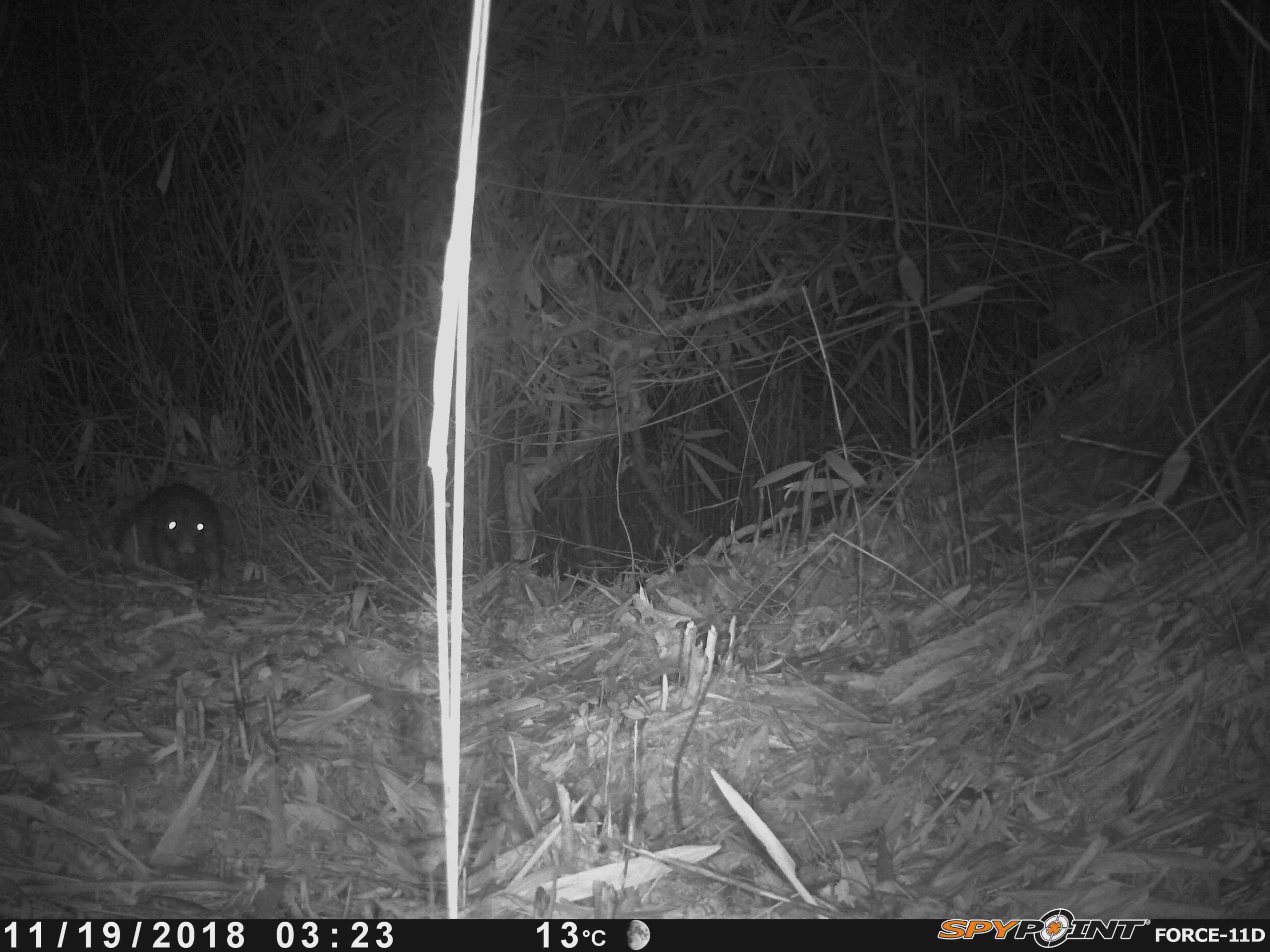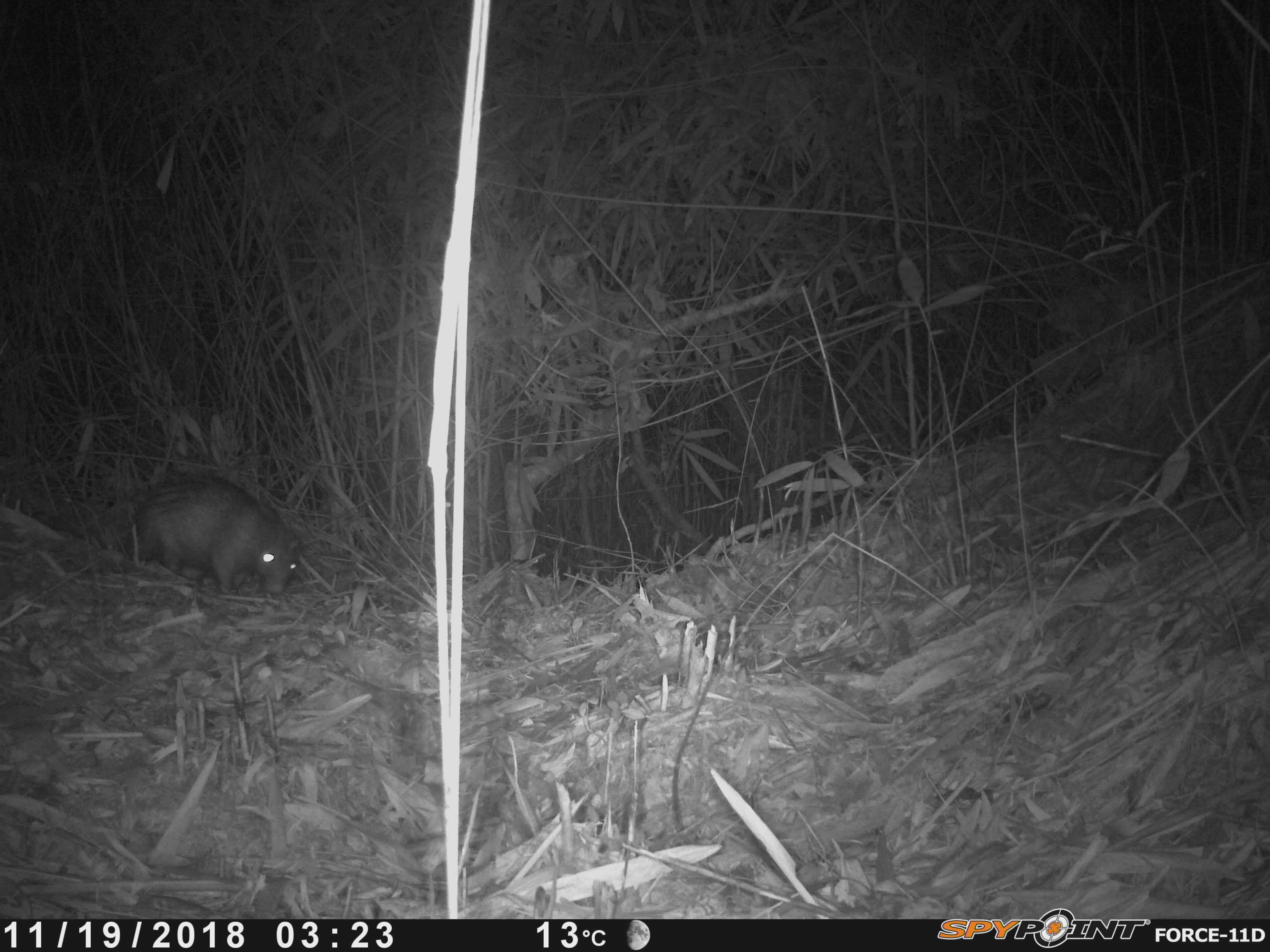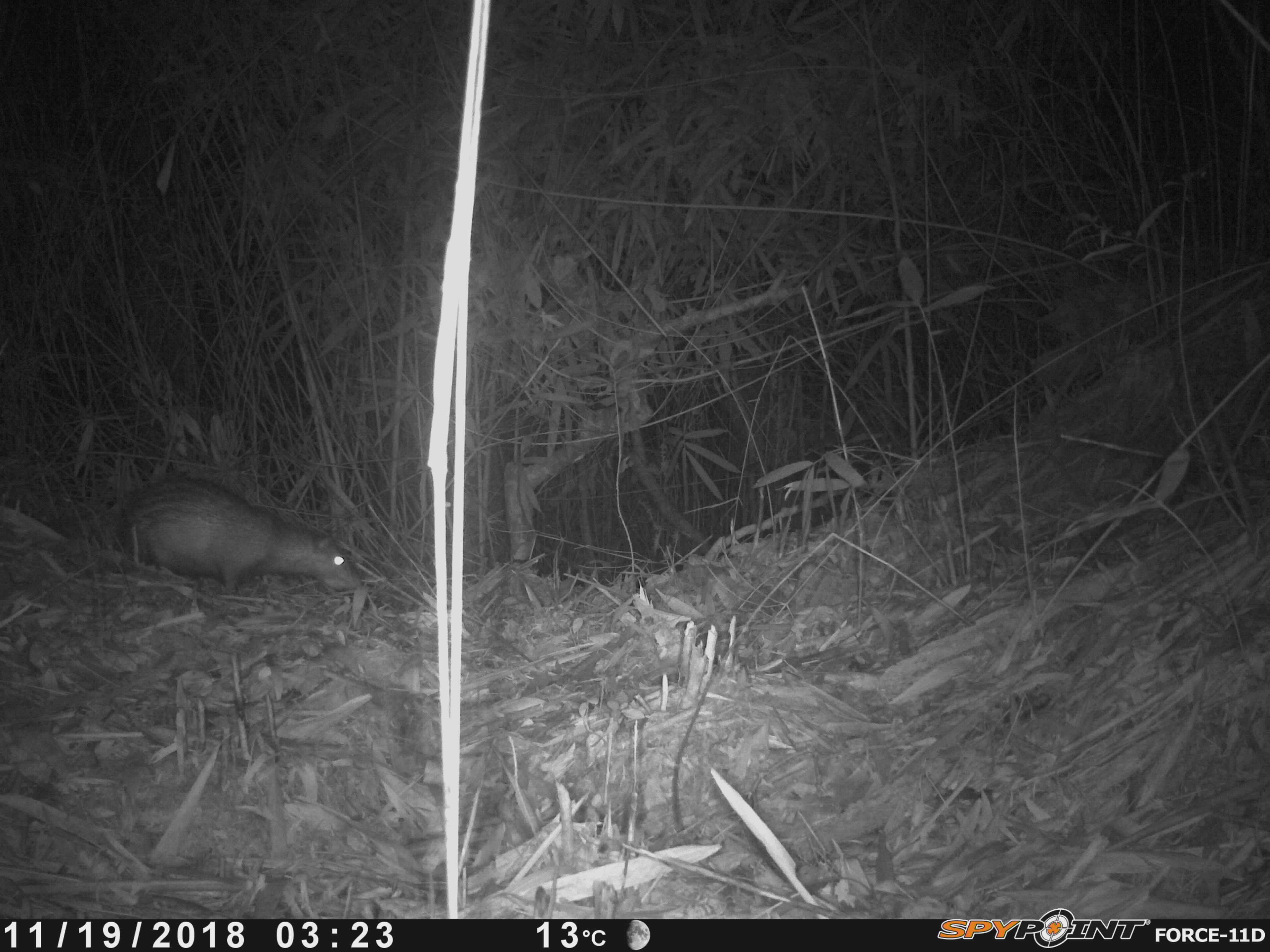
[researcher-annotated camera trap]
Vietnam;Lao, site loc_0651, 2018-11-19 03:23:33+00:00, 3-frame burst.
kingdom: Animalia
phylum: Chordata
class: Mammalia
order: Rodentia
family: Hystricidae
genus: Atherurus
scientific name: Atherurus macrourus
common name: asiatic brush-tailed porcupine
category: asiatic brush tailed porcupine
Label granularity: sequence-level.